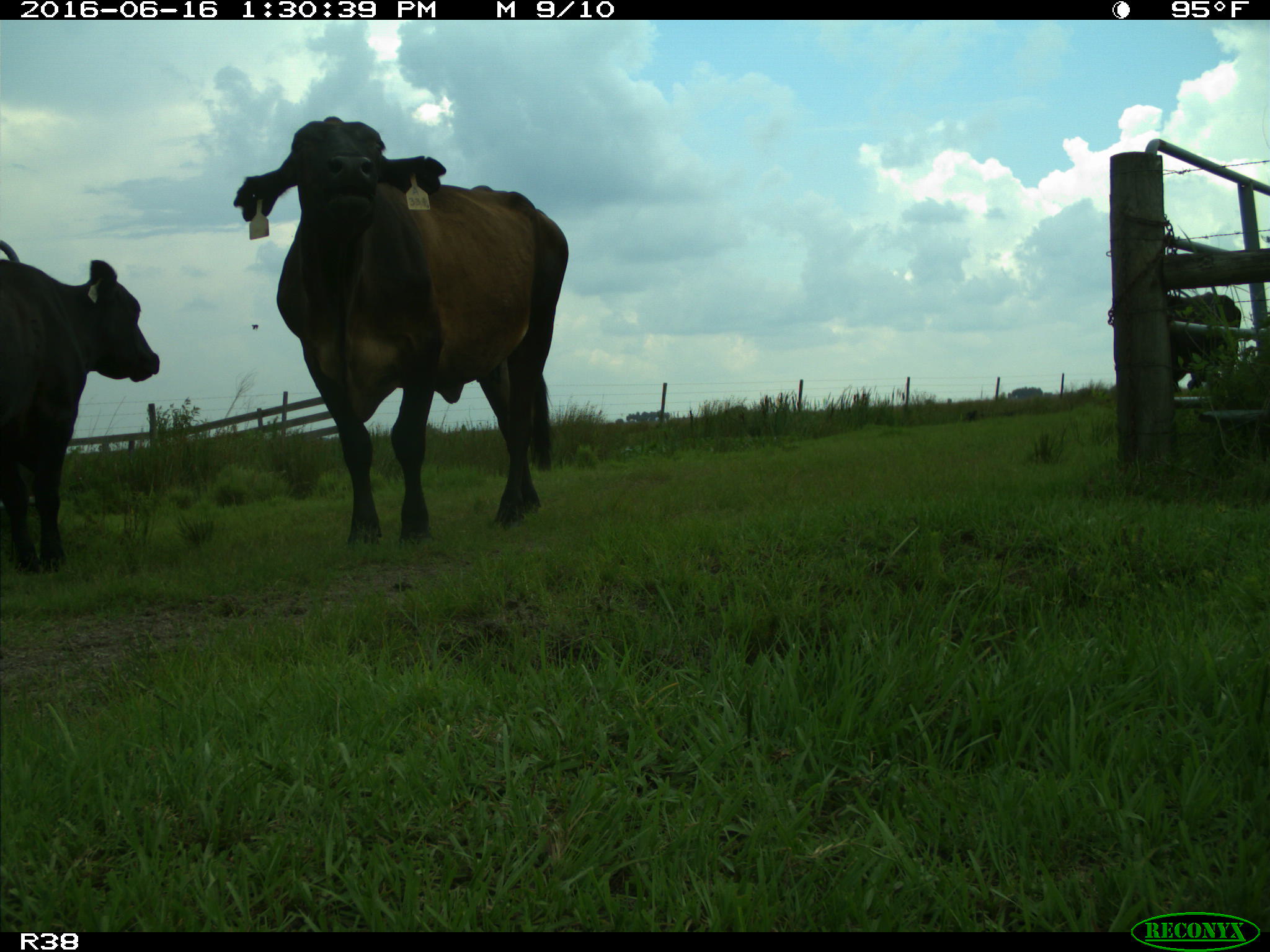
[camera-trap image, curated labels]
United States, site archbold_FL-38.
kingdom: Animalia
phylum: Chordata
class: Mammalia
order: Artiodactyla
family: Bovidae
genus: Bos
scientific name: Bos taurus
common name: domestic cow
Bos taurus (domestic cow).